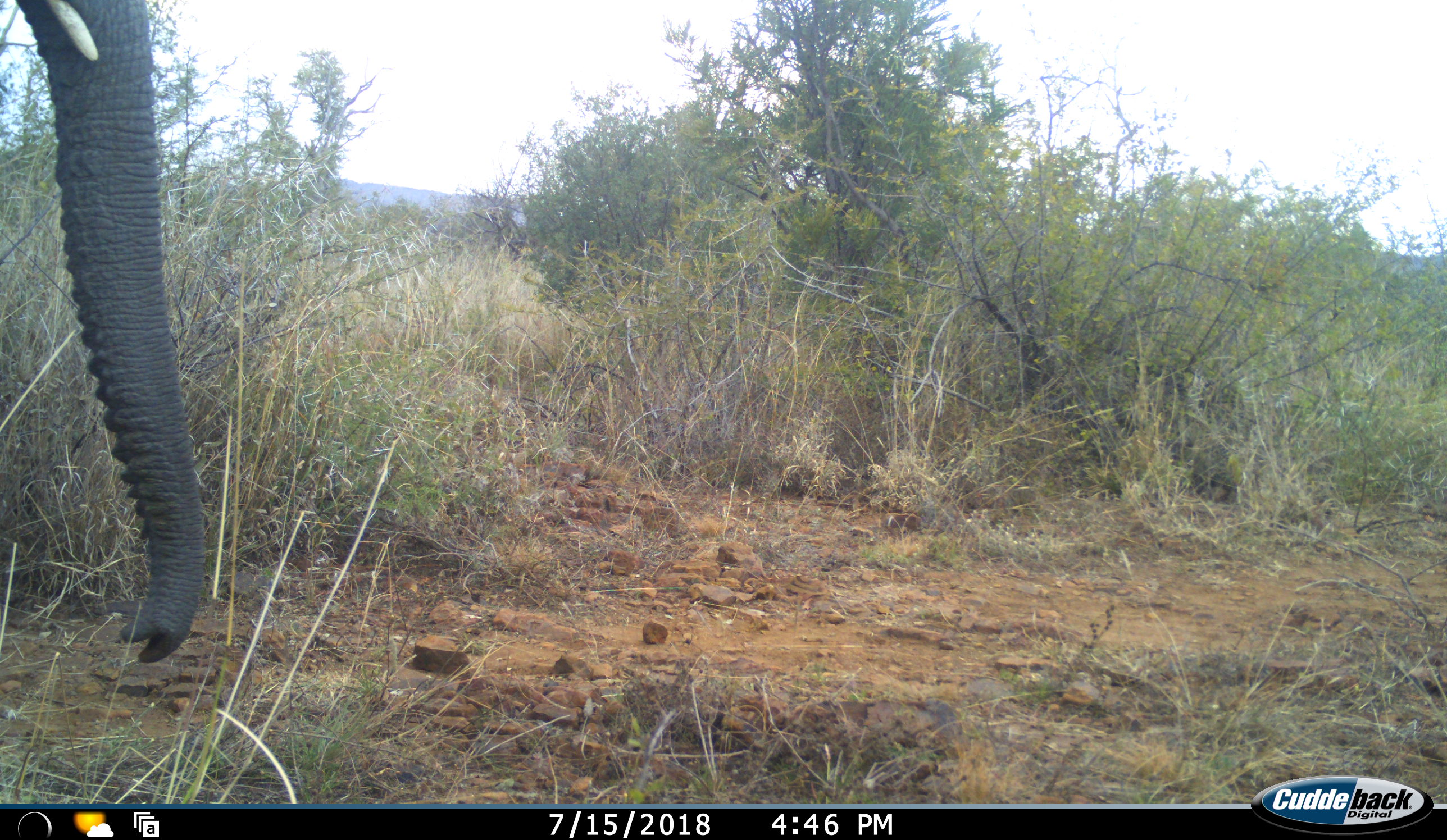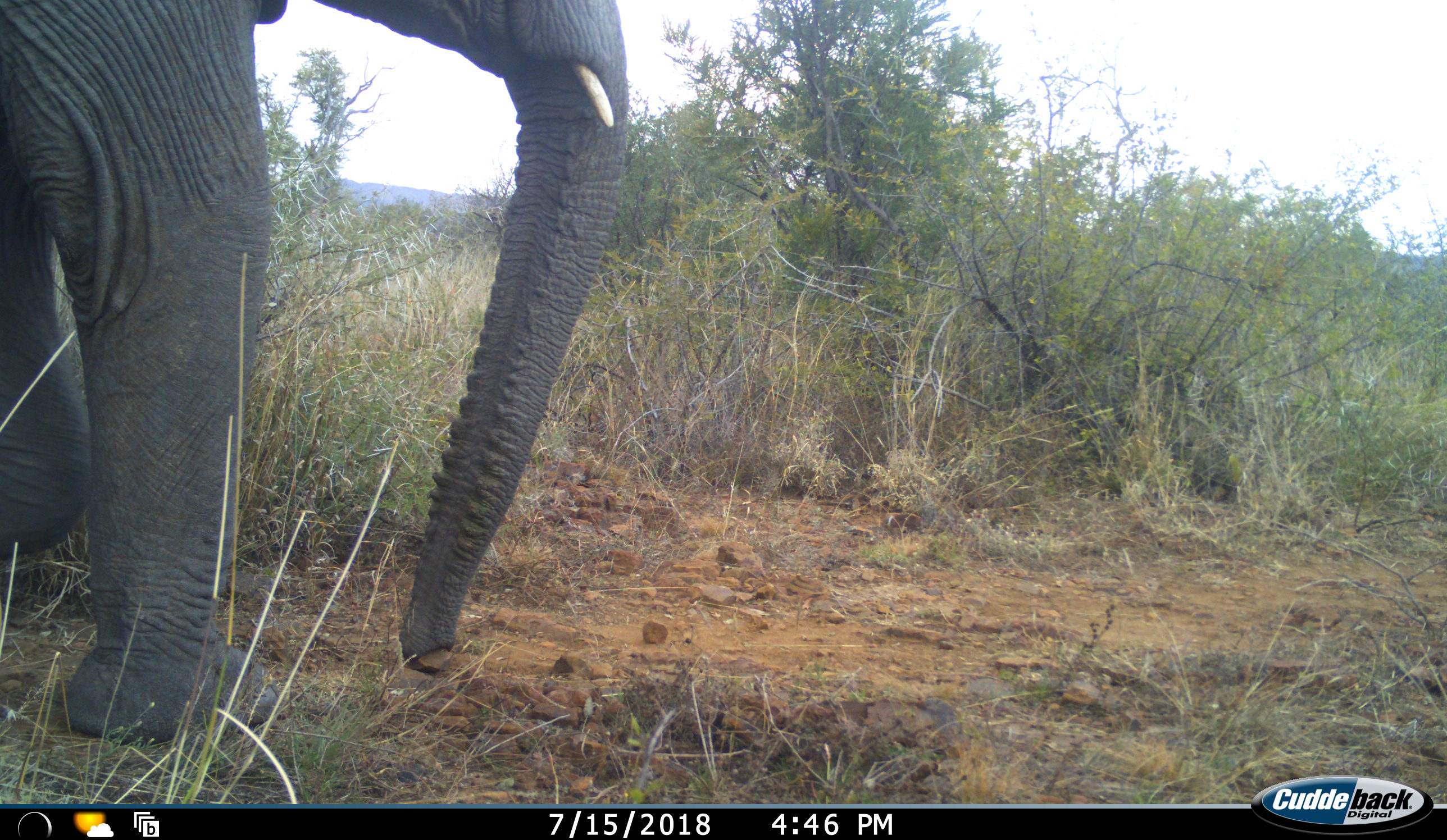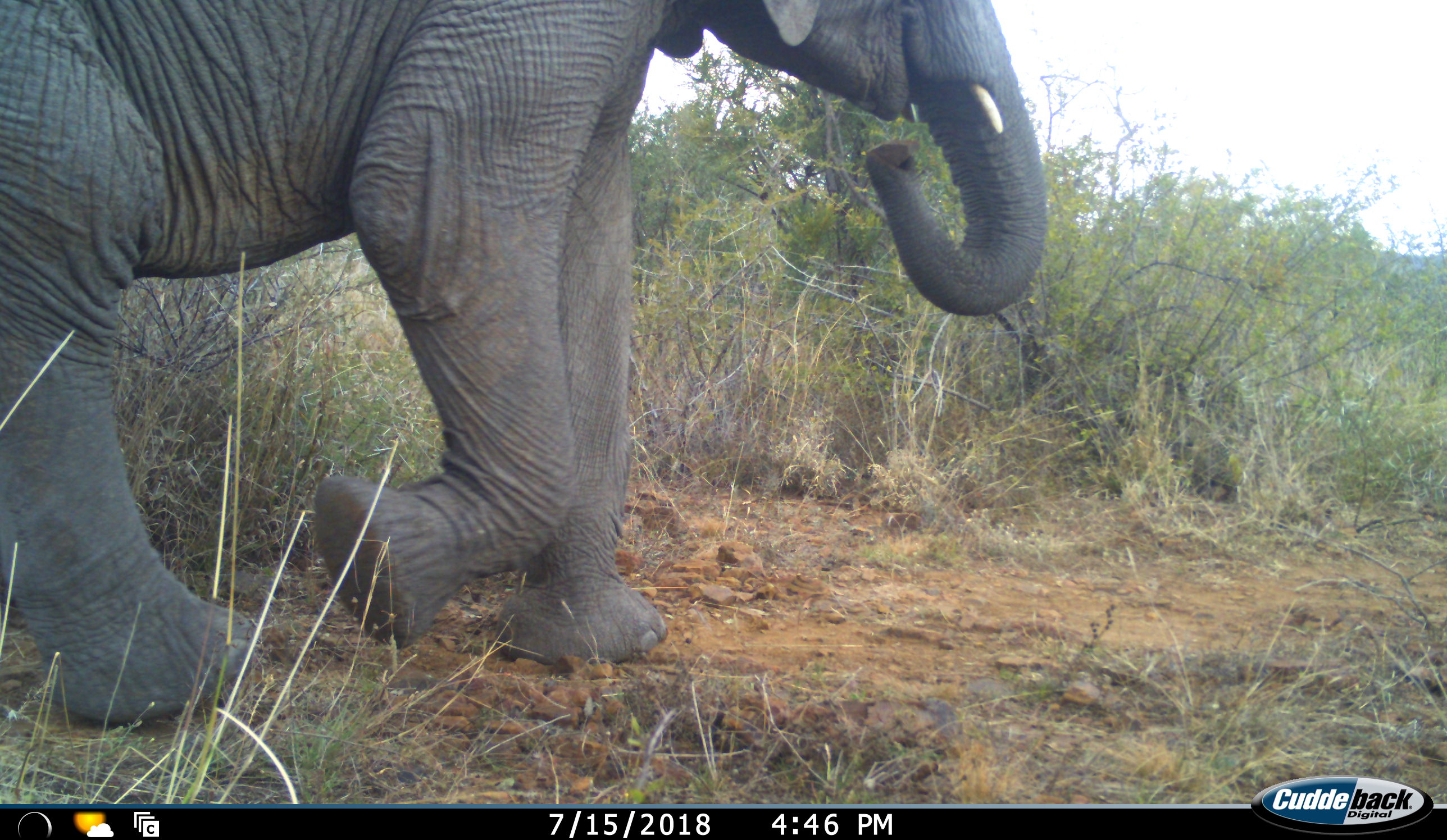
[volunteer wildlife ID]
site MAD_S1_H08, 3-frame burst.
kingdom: Animalia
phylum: Chordata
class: Mammalia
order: Proboscidea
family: Elephantidae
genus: Loxodonta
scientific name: Loxodonta africana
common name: african bush elephant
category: elephant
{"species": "elephant (african bush elephant) (Loxodonta africana)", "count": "1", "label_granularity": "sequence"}